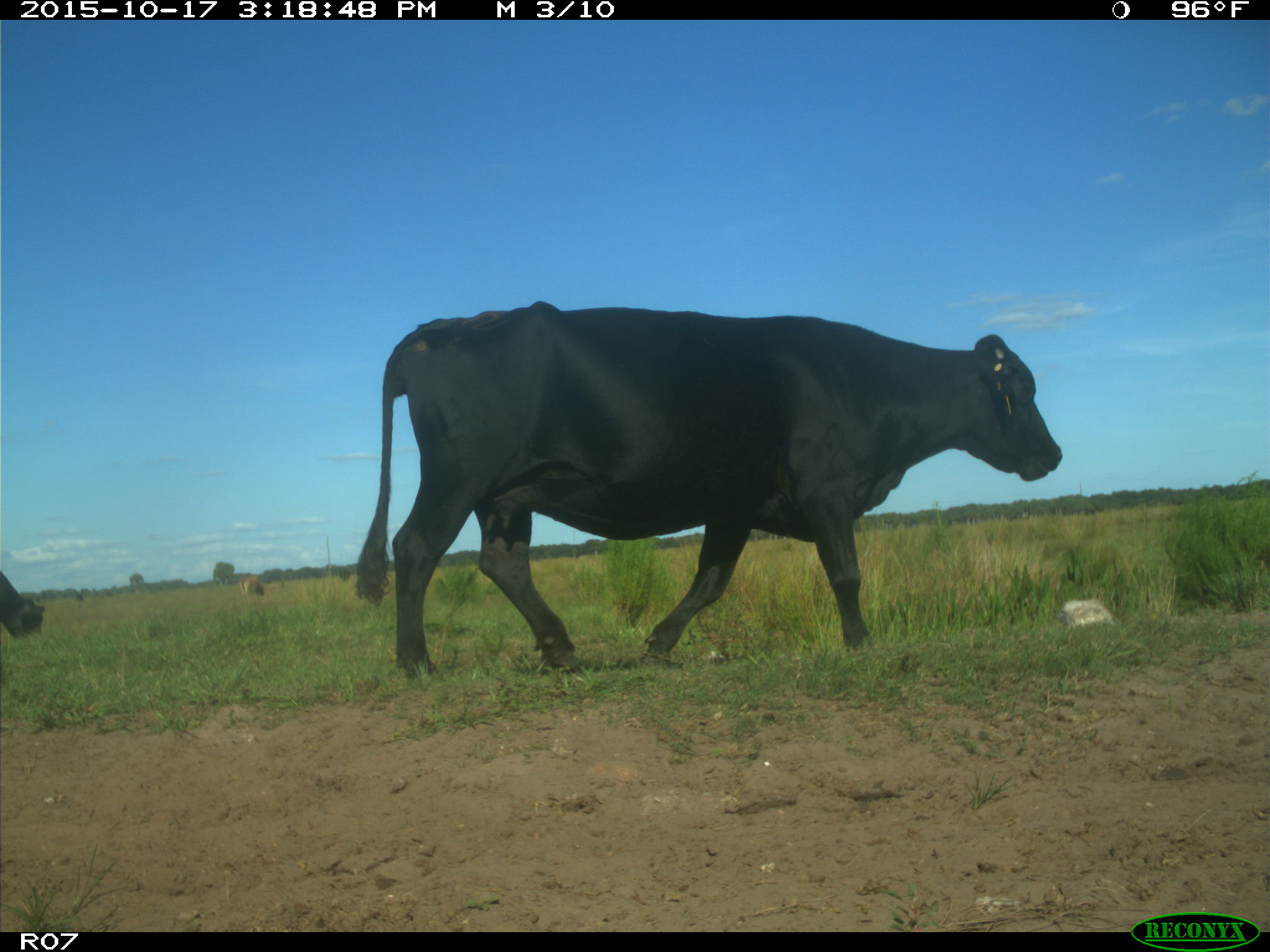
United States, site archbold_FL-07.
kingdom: Animalia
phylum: Chordata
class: Mammalia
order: Artiodactyla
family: Bovidae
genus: Bos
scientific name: Bos taurus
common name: domestic cow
Bos taurus (domestic cow).